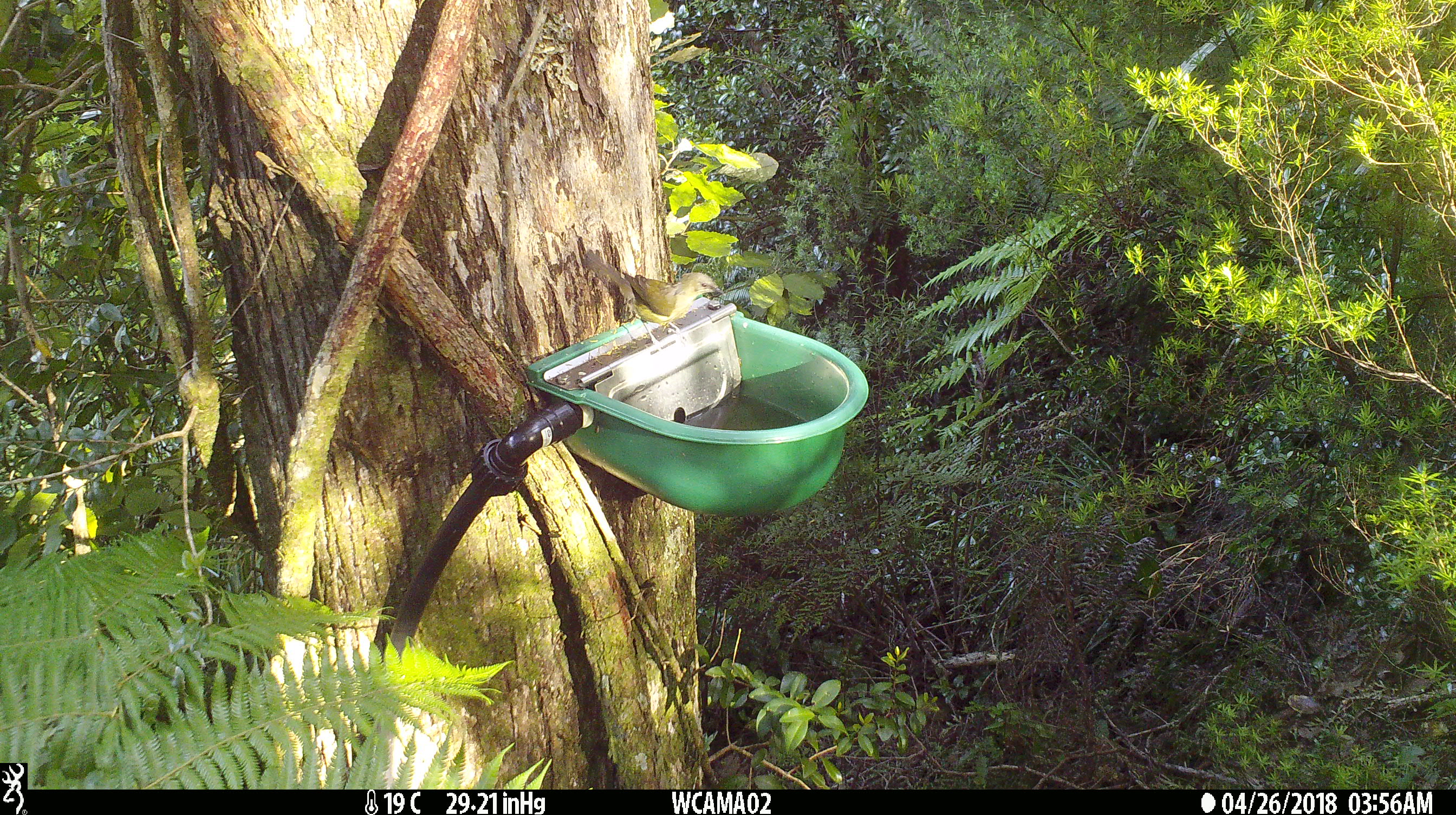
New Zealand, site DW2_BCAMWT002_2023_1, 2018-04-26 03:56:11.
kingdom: Animalia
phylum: Chordata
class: Aves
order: Passeriformes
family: Meliphagidae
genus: Anthornis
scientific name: Anthornis melanura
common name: new zealand bellbird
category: bellbird